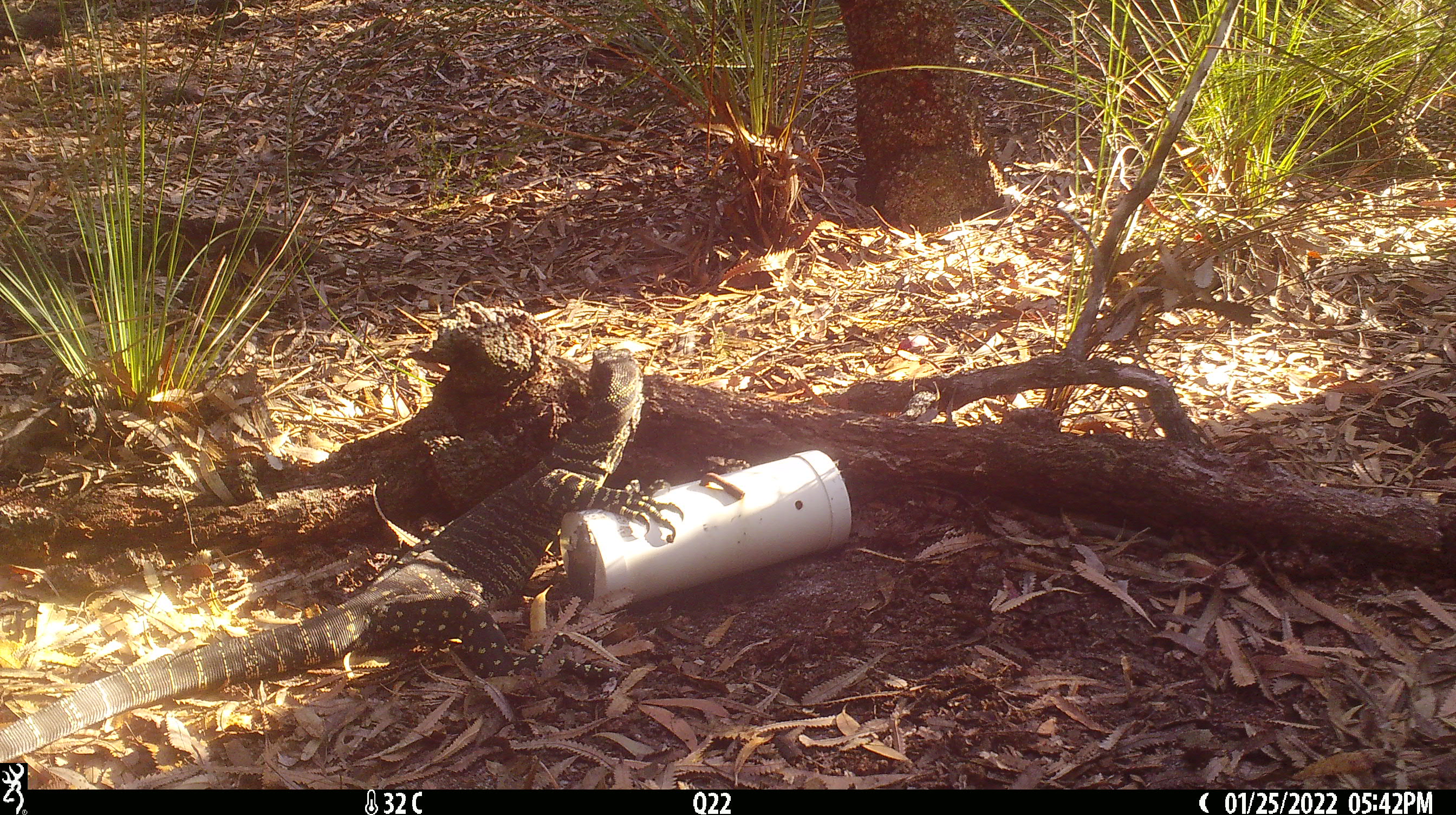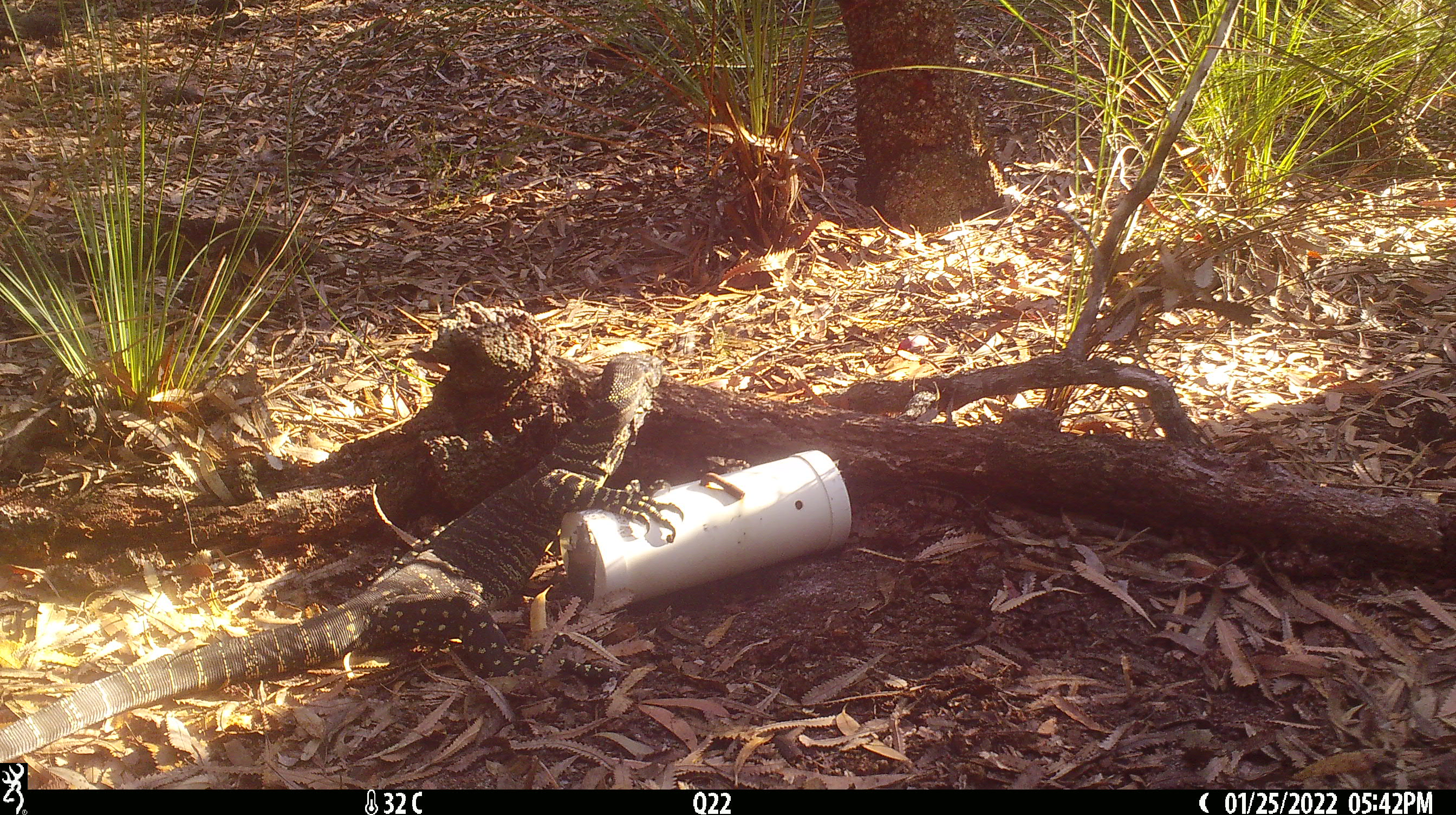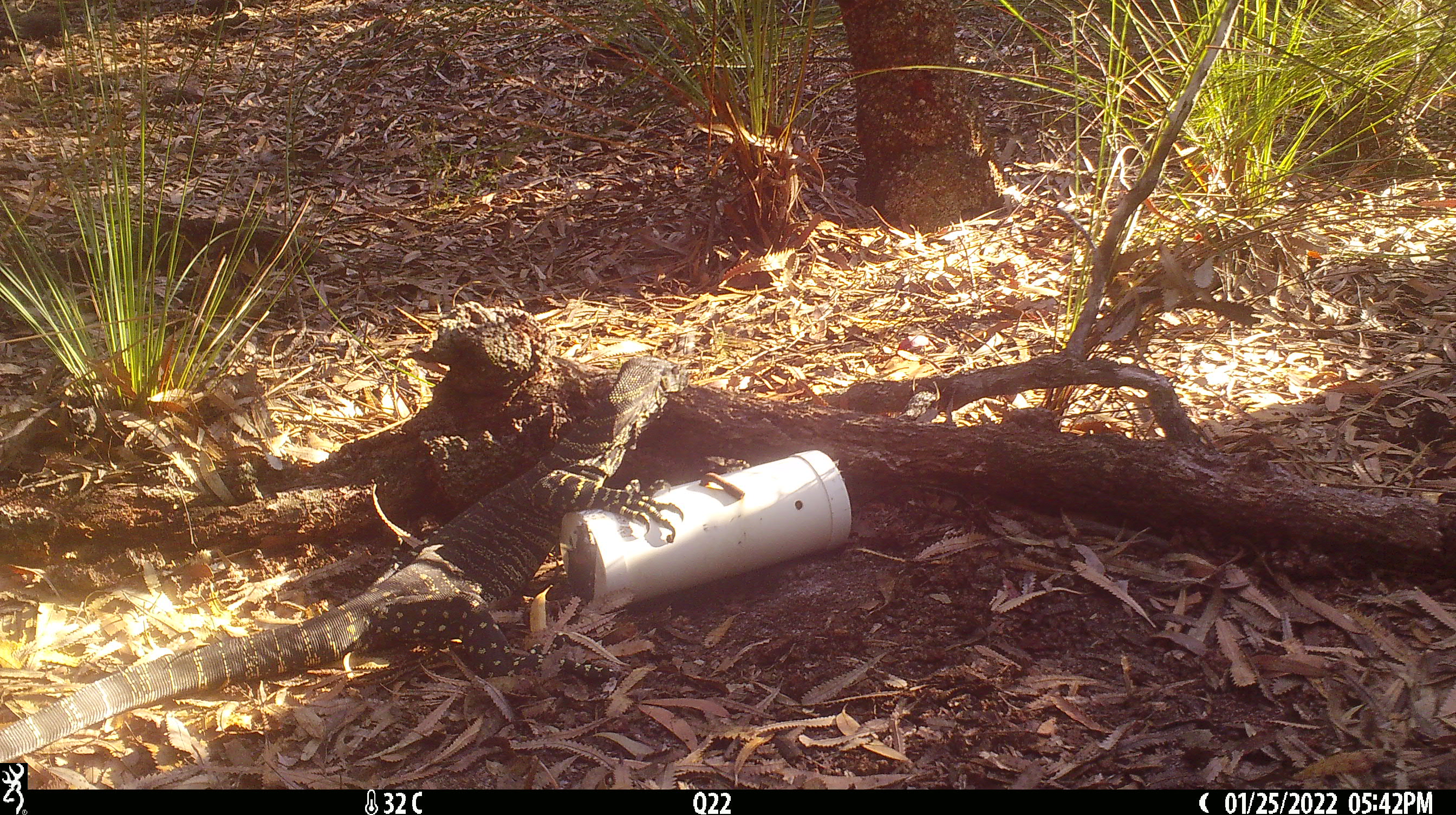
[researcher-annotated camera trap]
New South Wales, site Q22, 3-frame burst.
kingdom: Animalia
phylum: Chordata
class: Reptilia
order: Squamata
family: Varanidae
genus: Varanus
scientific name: Varanus varius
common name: lace monitor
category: goanna